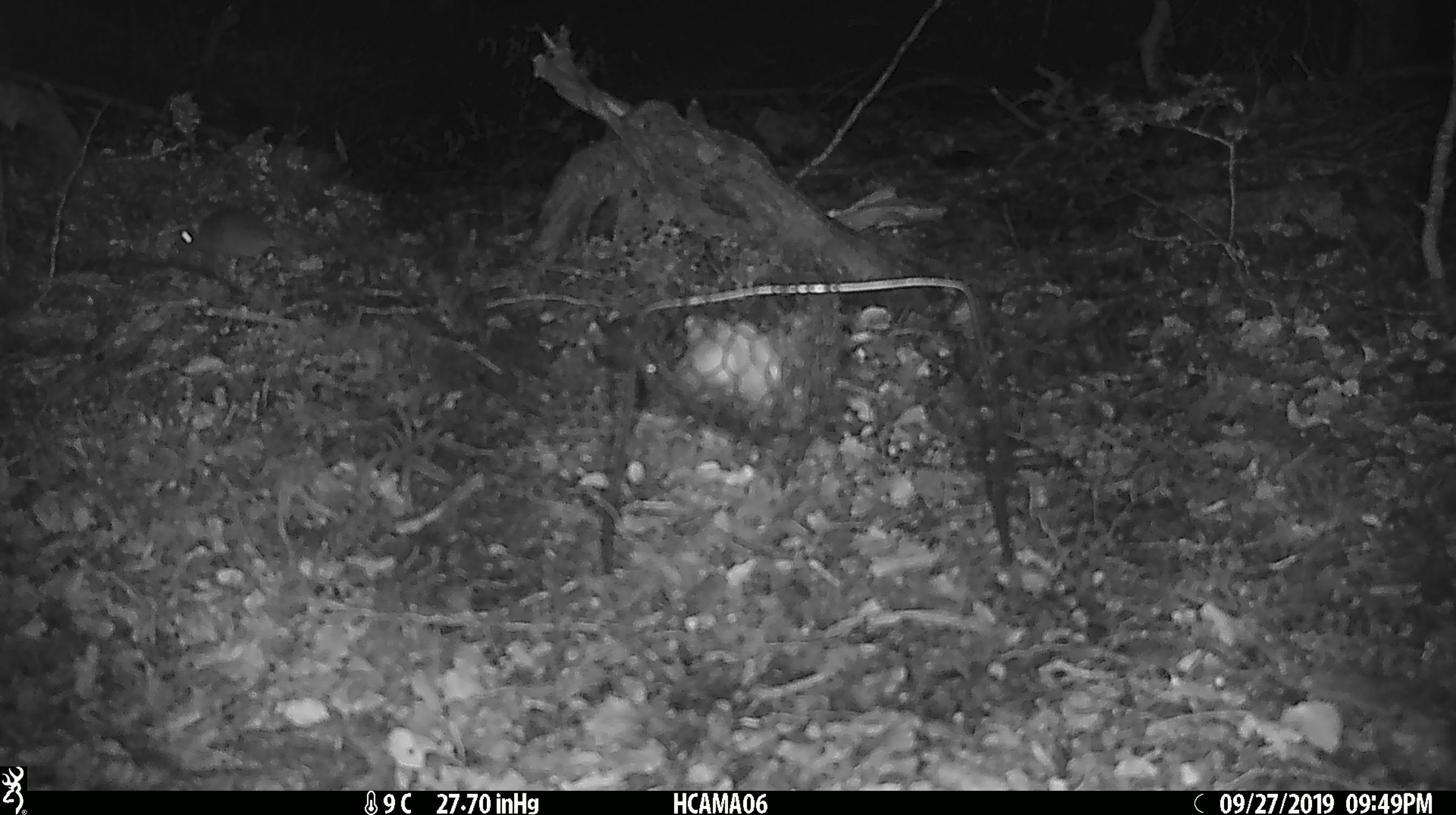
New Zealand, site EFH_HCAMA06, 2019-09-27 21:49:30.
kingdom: Animalia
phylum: Chordata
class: Mammalia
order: Rodentia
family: Muridae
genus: Mus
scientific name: Mus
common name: mouse